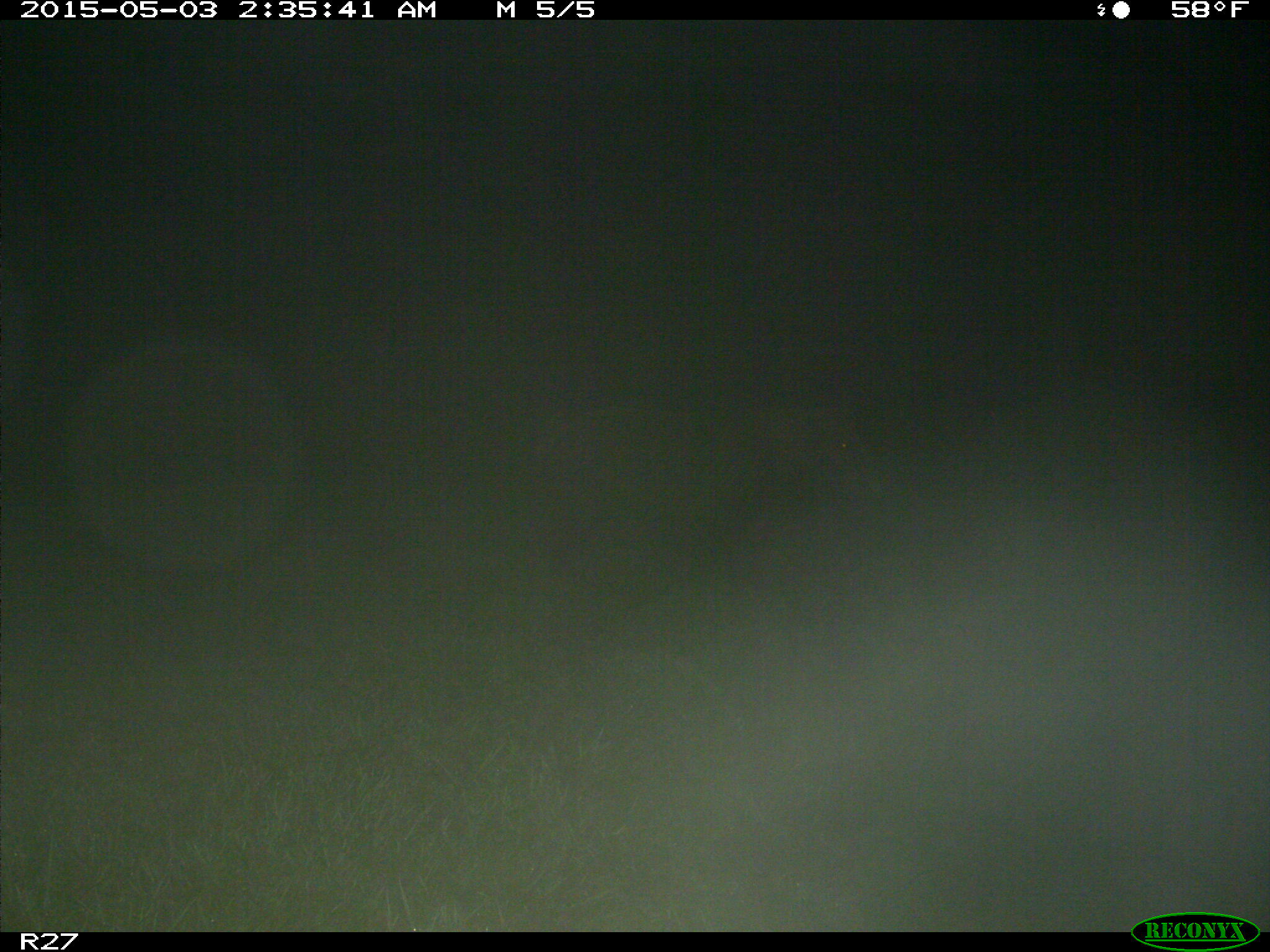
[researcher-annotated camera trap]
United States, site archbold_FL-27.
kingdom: Animalia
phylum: Chordata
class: Mammalia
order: Artiodactyla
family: Suidae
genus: Sus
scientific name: Sus scrofa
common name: wild boar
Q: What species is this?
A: Sus scrofa (wild boar).